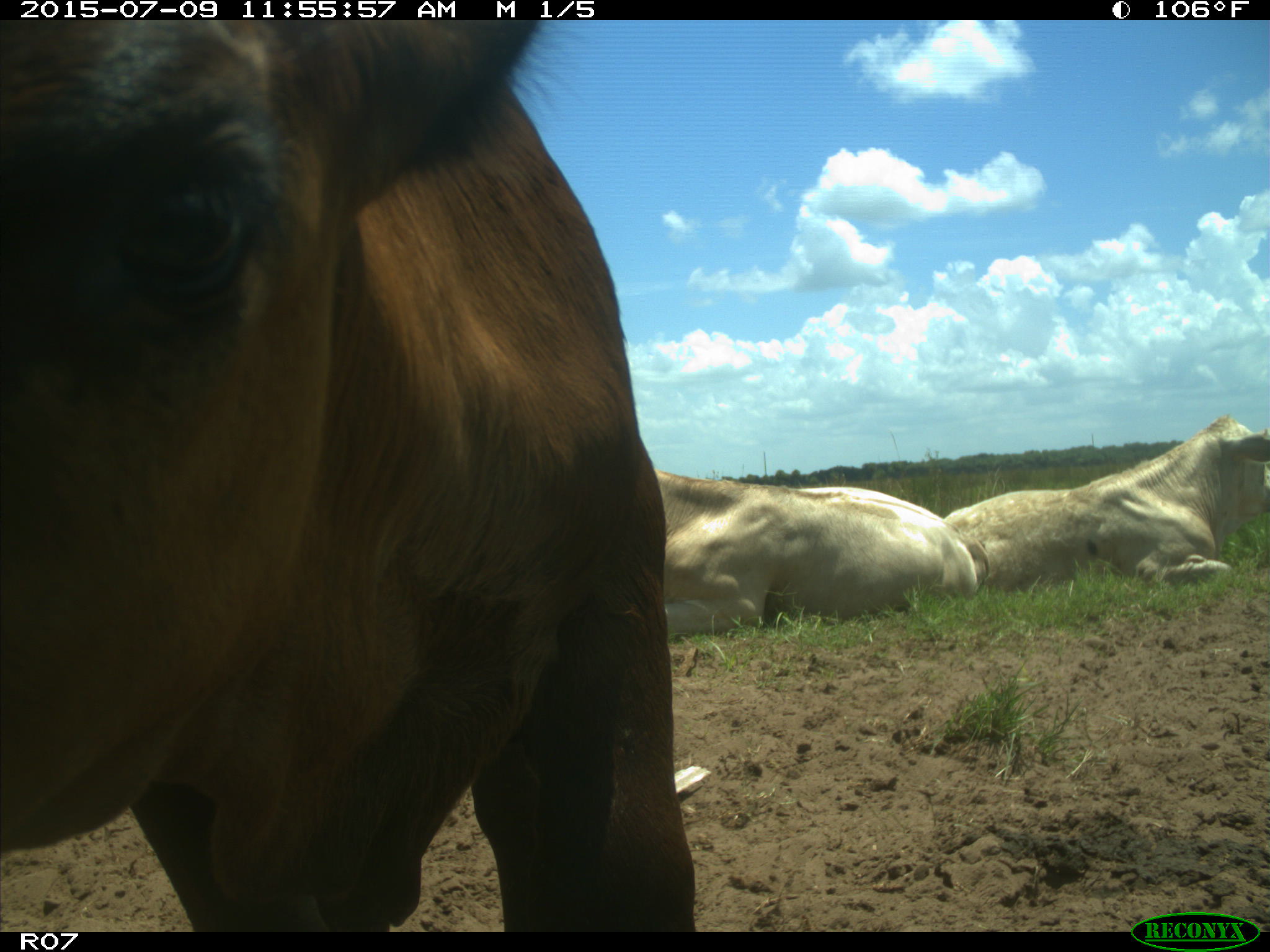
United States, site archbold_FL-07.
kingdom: Animalia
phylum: Chordata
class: Mammalia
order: Artiodactyla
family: Bovidae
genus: Bos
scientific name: Bos taurus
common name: domestic cow